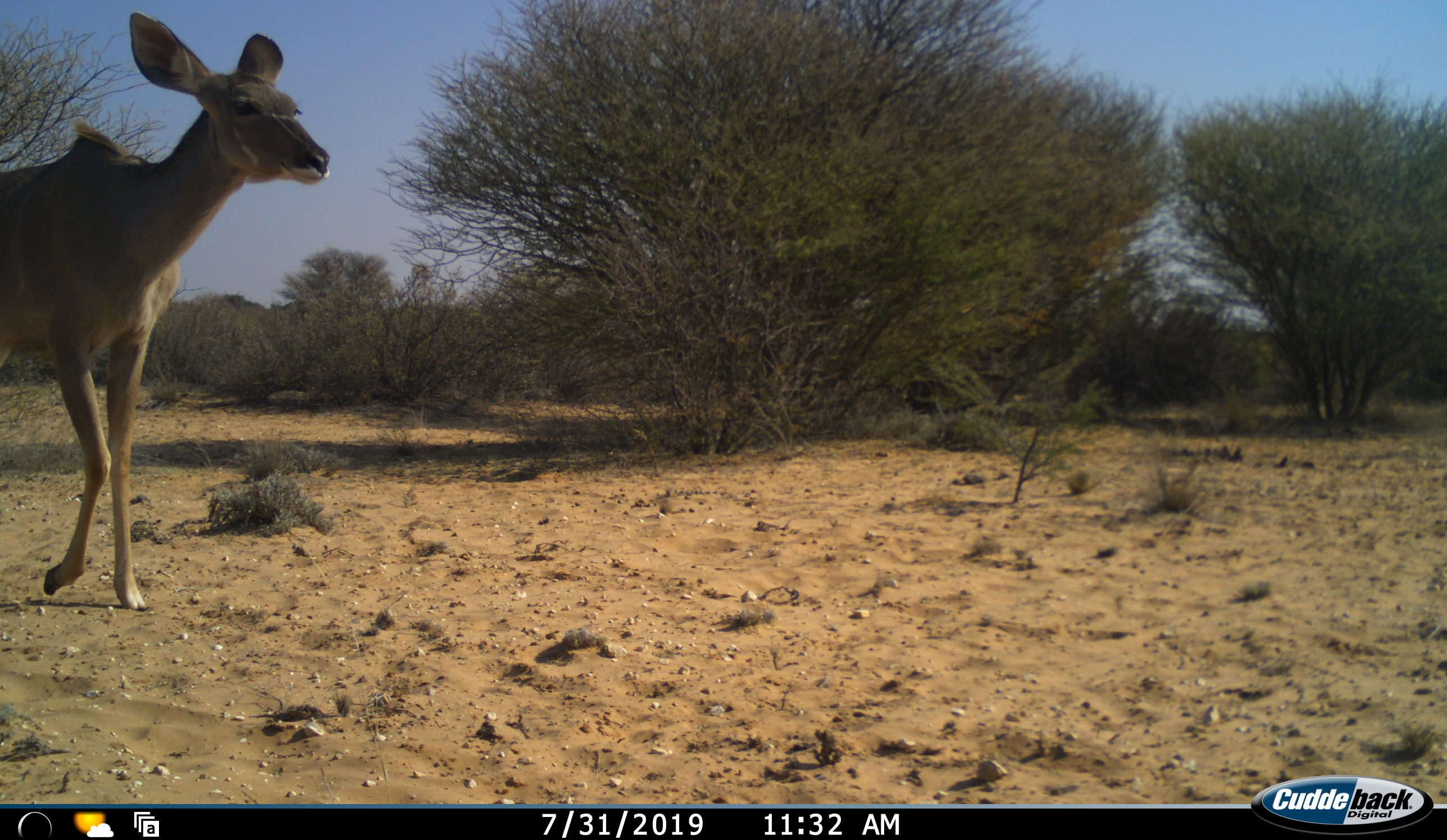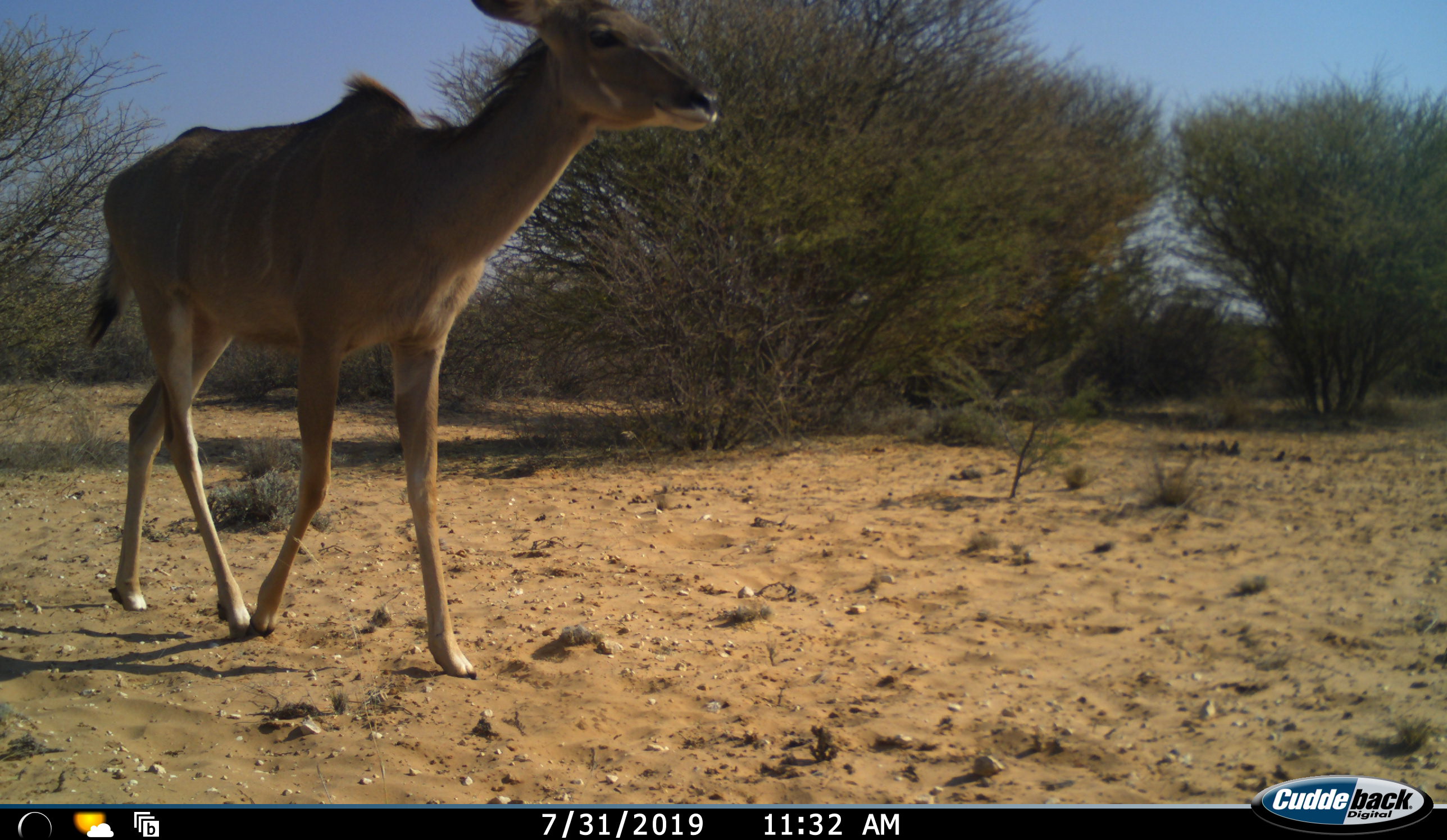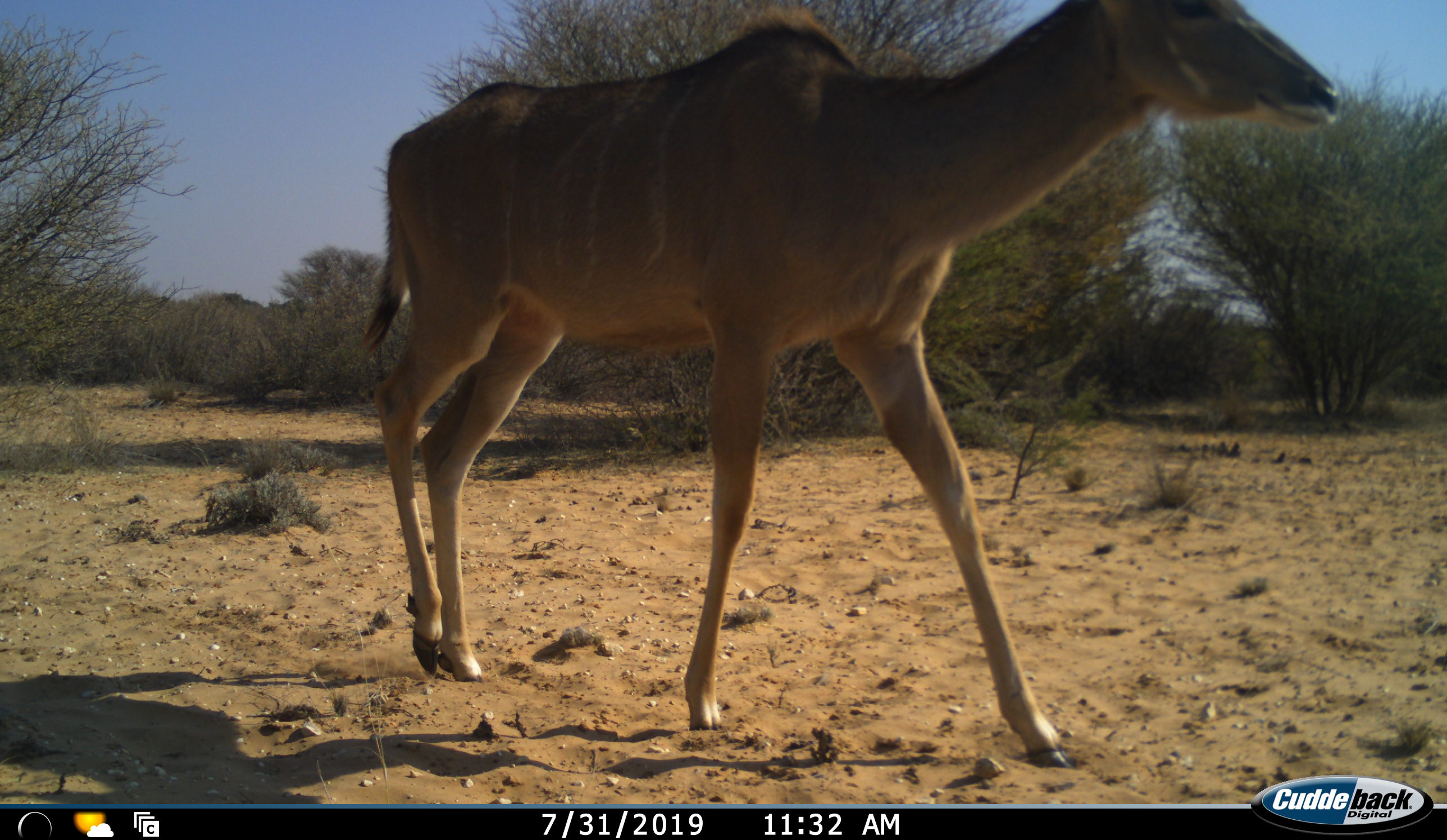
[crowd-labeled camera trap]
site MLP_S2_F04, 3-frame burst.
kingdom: Animalia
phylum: Chordata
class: Mammalia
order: Artiodactyla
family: Bovidae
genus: Tragelaphus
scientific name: Tragelaphus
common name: kudu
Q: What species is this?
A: Kudu (Tragelaphus).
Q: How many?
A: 1.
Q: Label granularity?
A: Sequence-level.